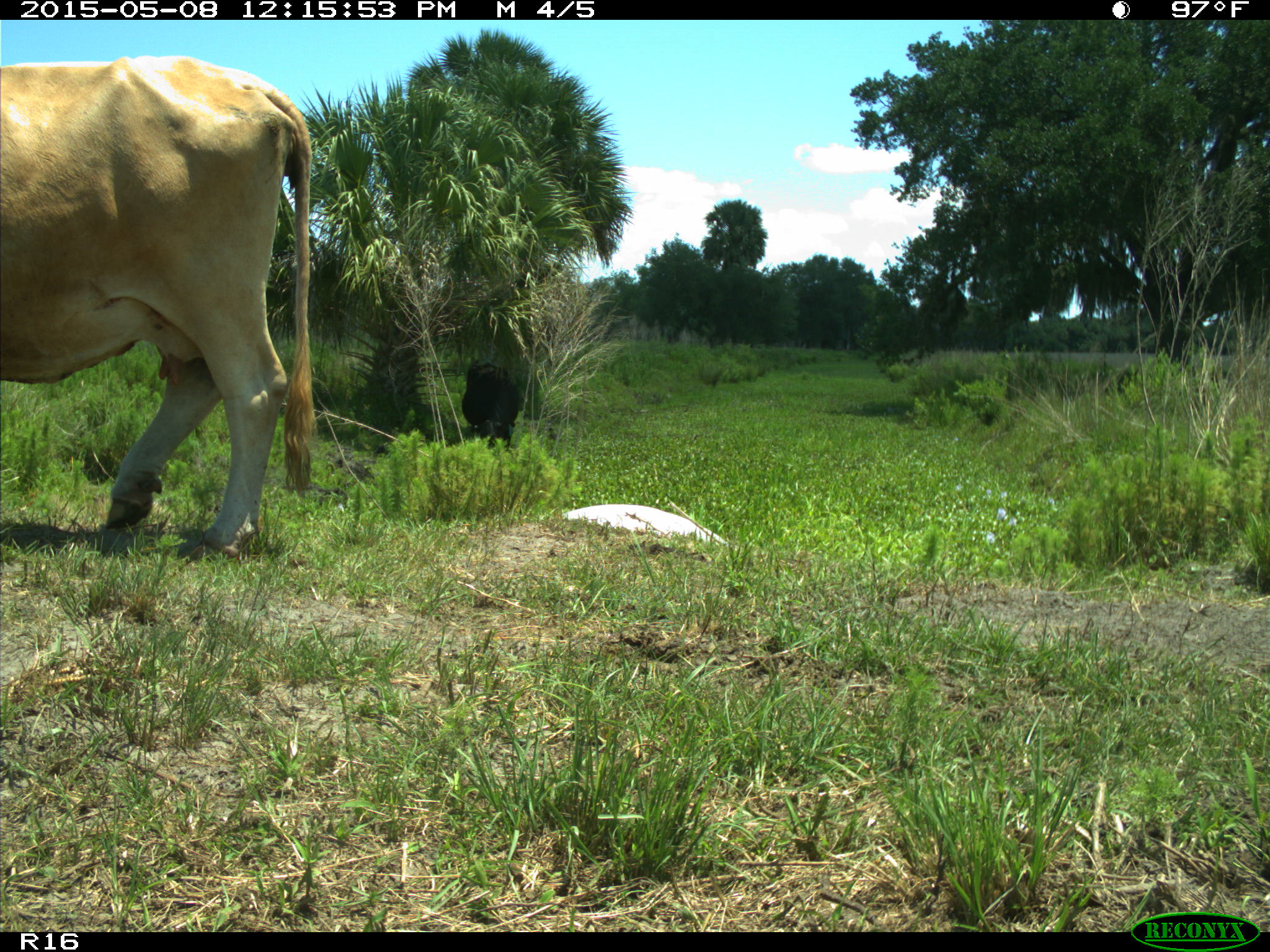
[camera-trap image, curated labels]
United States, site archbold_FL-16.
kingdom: Animalia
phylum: Chordata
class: Mammalia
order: Artiodactyla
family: Bovidae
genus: Bos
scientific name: Bos taurus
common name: domestic cow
Bos taurus (domestic cow).